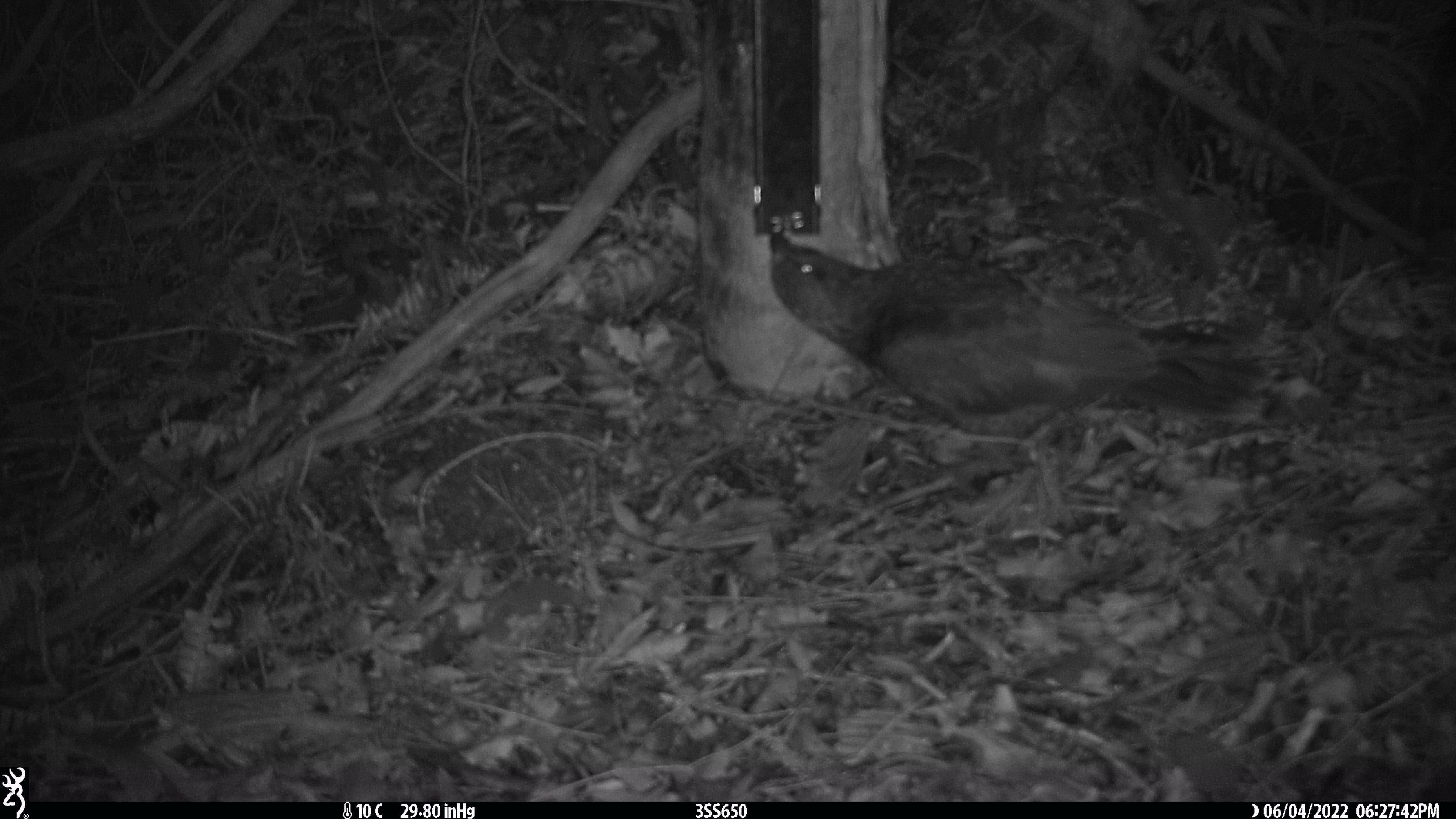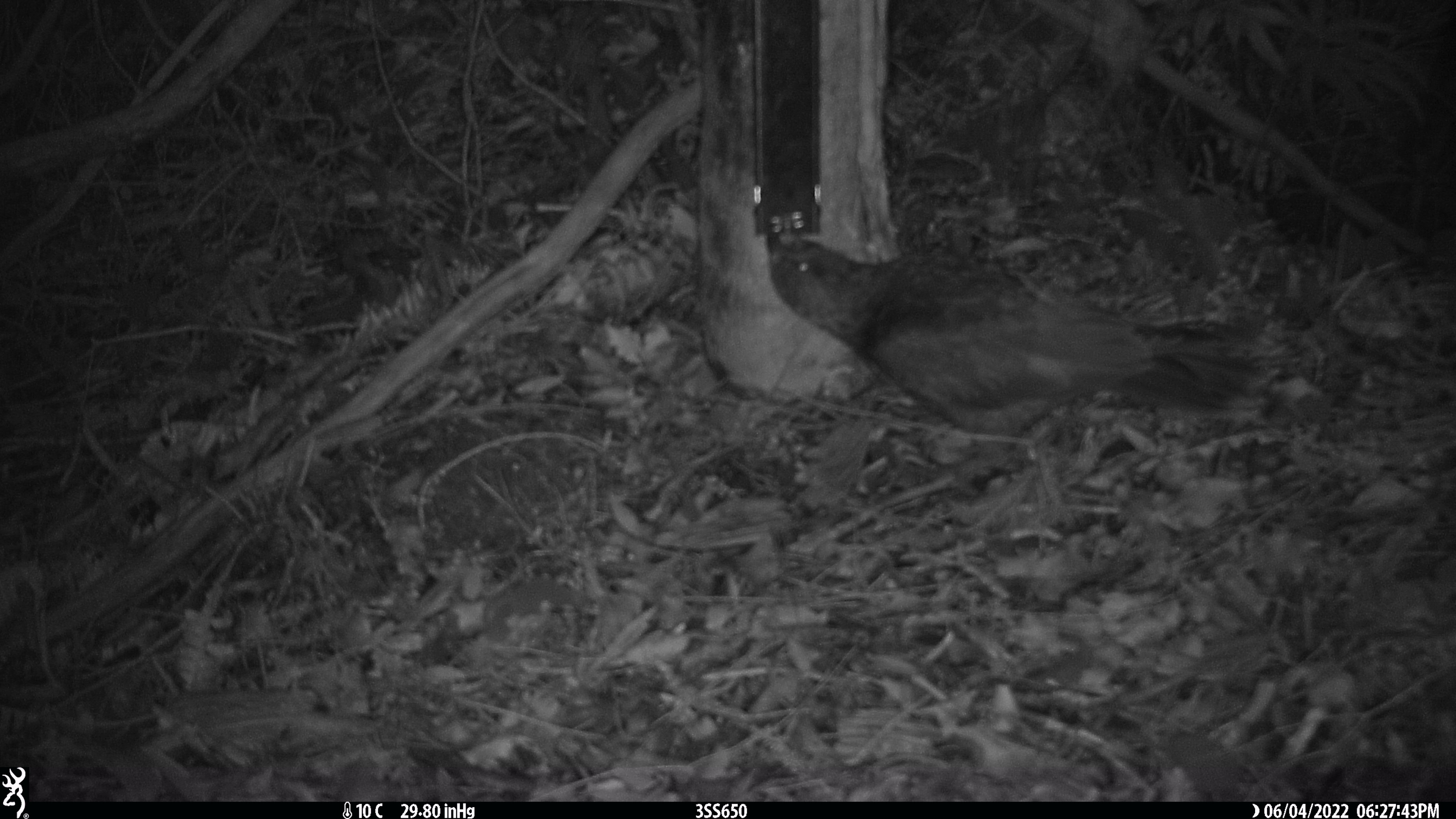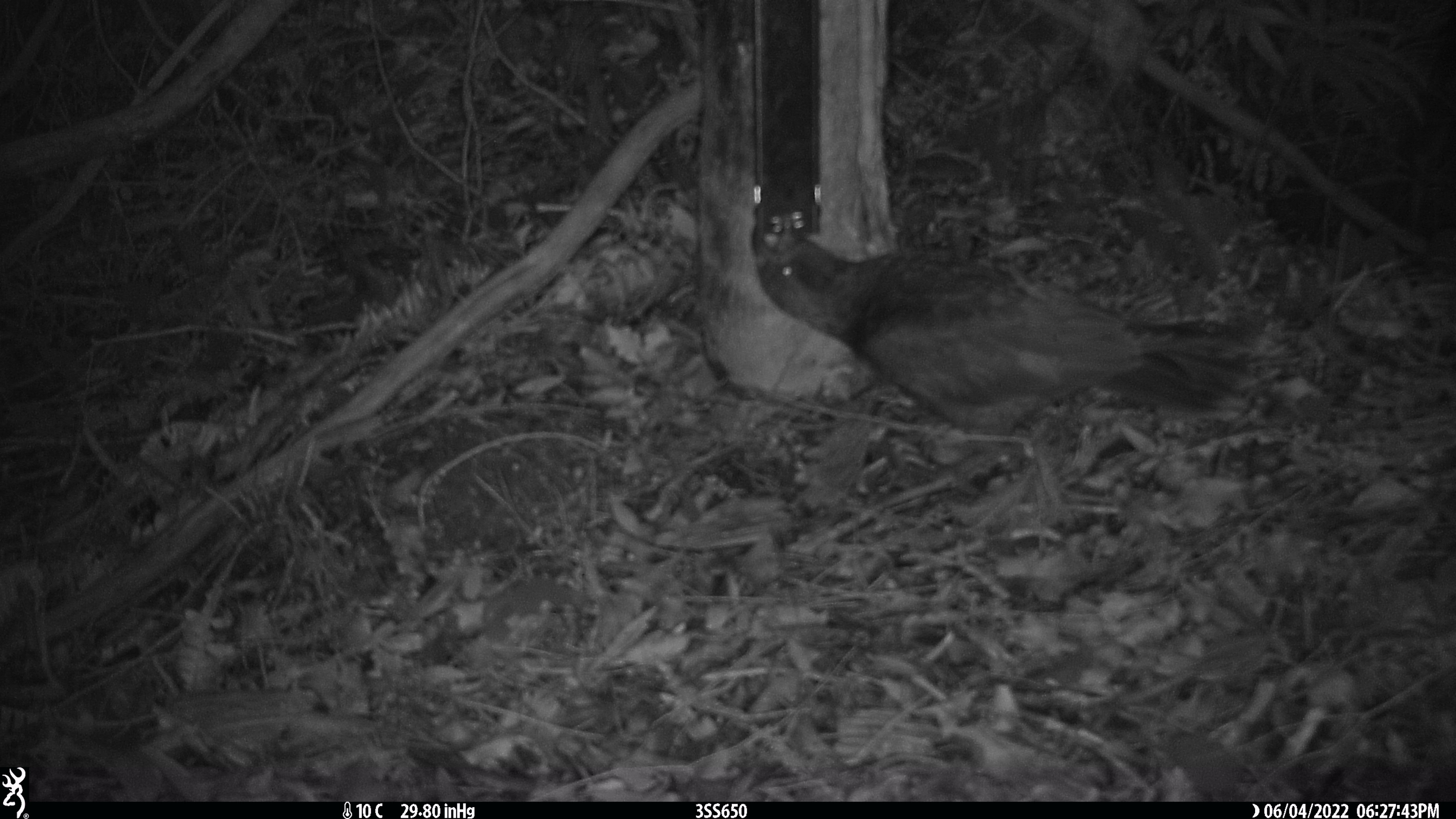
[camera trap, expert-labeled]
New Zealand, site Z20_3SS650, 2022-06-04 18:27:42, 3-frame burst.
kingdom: Animalia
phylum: Chordata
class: Aves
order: Psittaciformes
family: Strigopidae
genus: Nestor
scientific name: Nestor notabilis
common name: kea